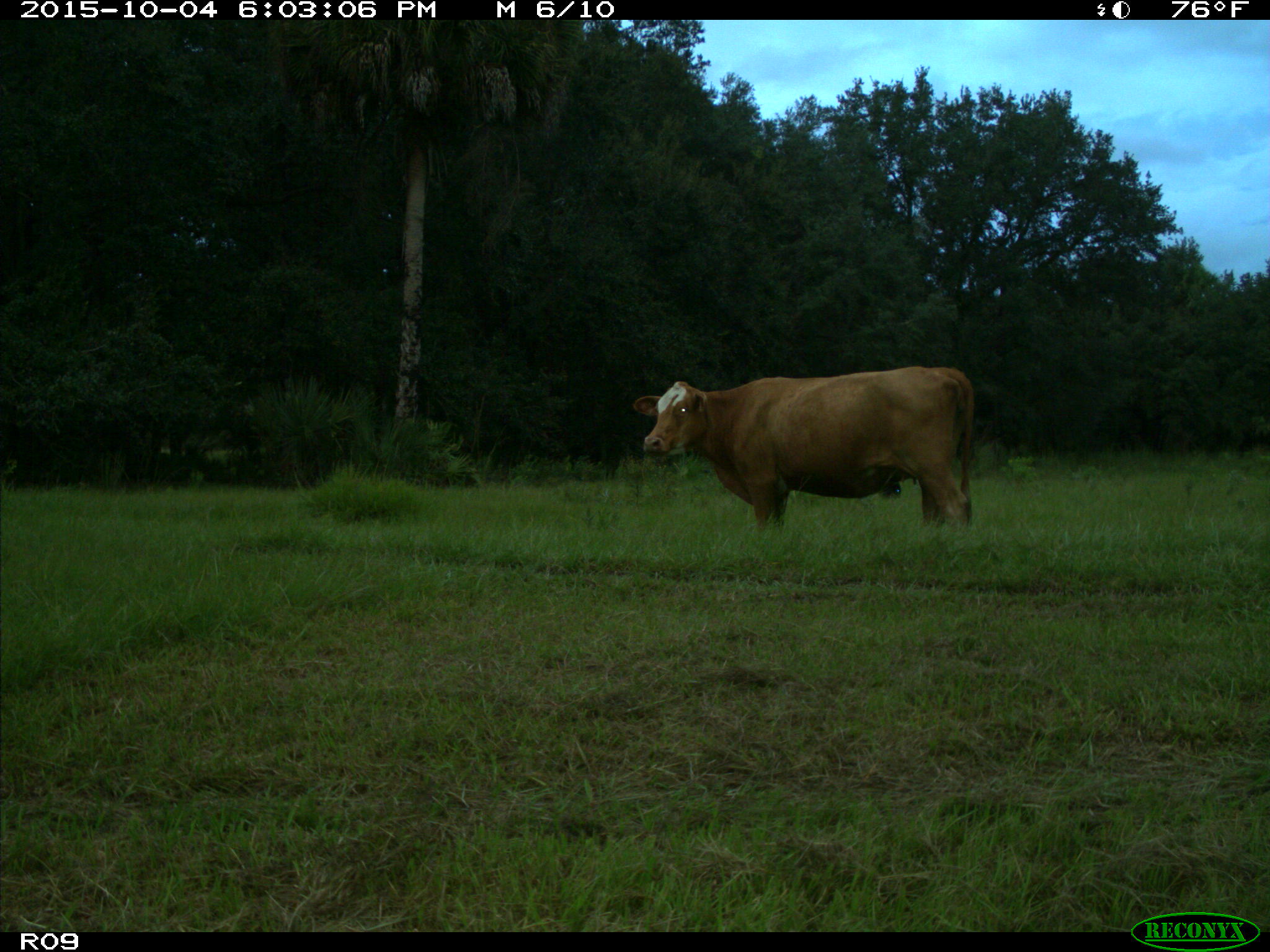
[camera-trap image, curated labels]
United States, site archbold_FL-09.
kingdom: Animalia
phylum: Chordata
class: Mammalia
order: Artiodactyla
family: Bovidae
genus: Bos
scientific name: Bos taurus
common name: domestic cow